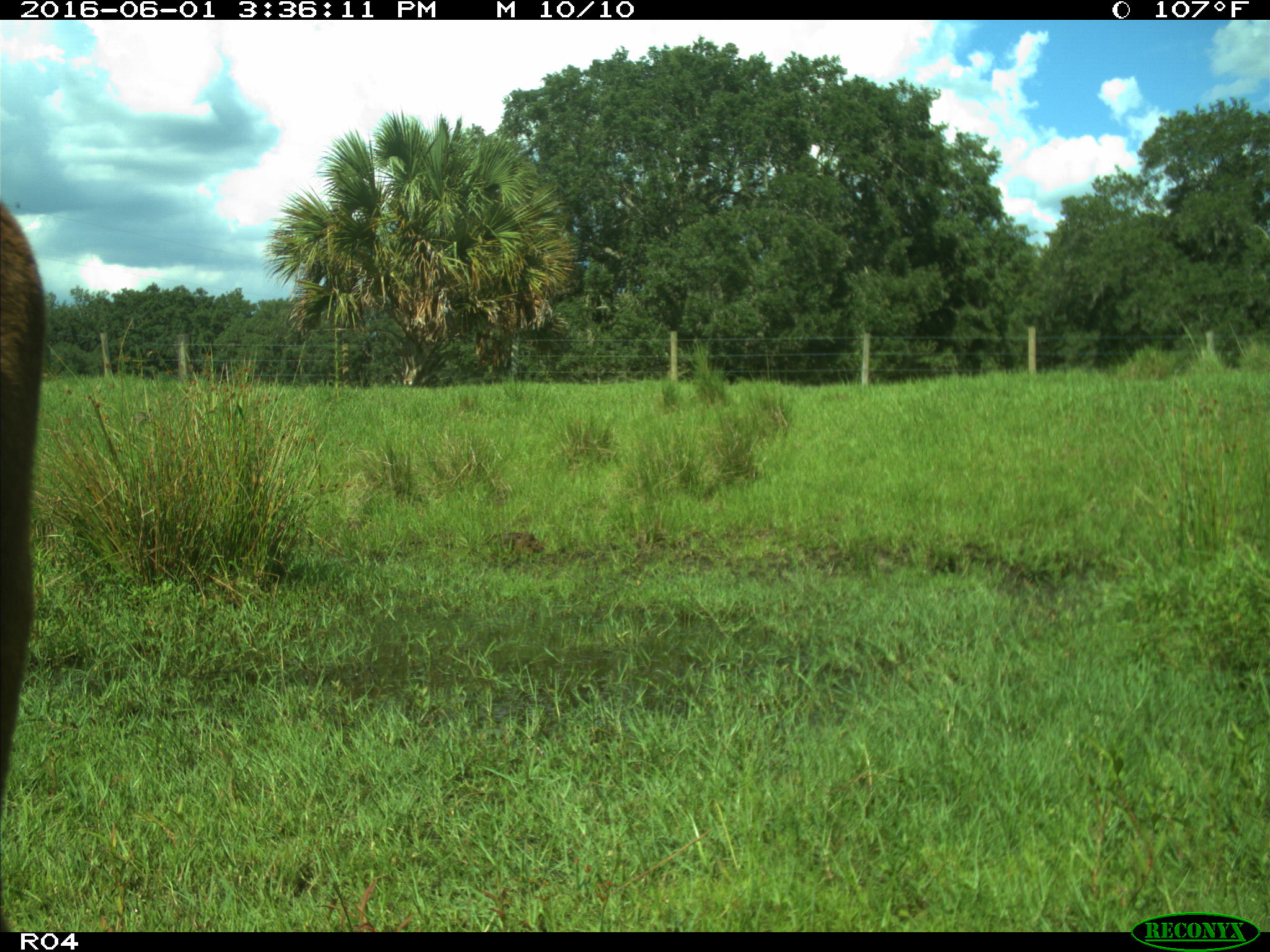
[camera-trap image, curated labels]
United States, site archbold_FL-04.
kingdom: Animalia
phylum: Chordata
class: Mammalia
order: Artiodactyla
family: Bovidae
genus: Bos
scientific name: Bos taurus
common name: domestic cow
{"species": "Bos taurus (domestic cow)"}